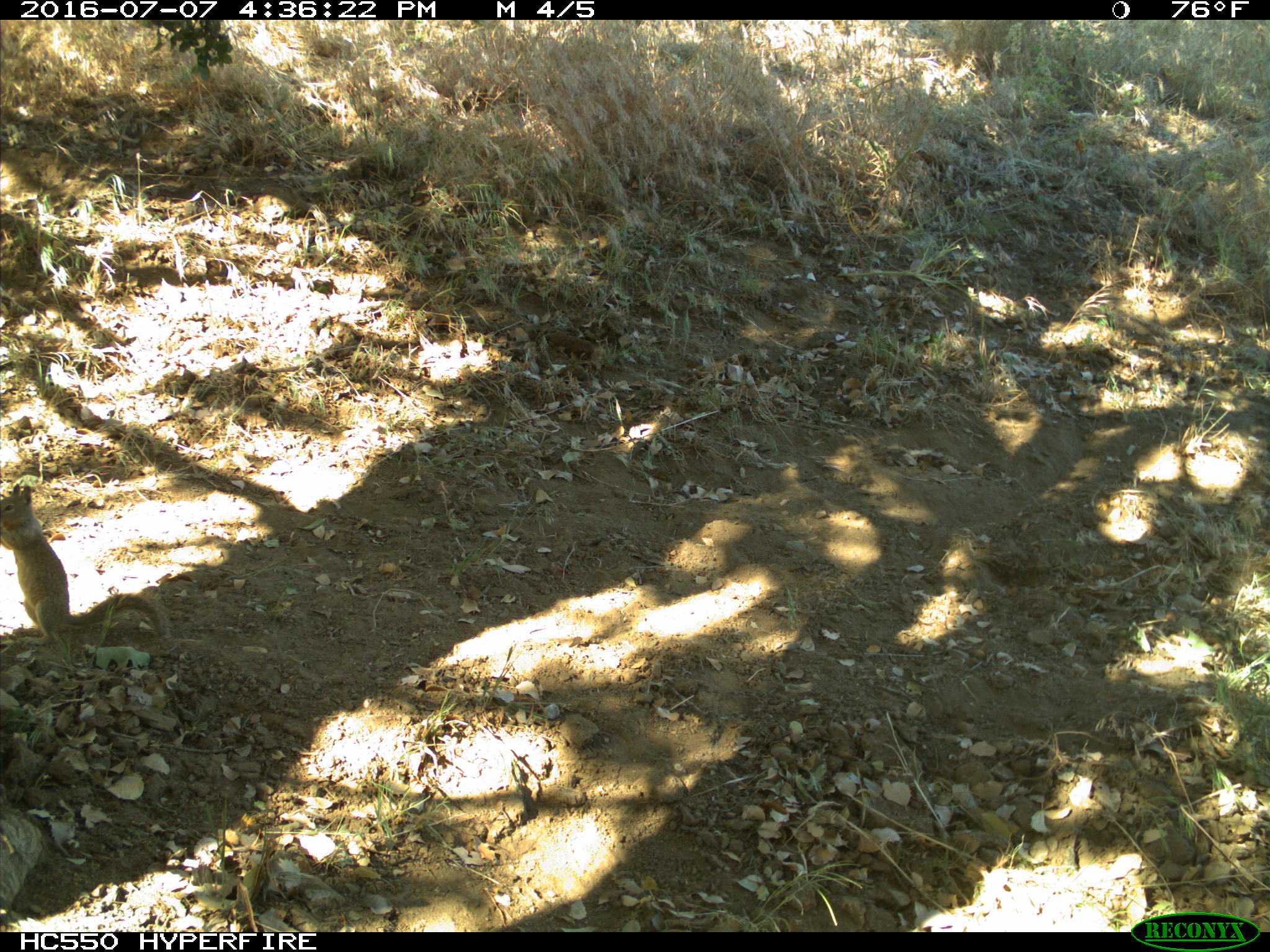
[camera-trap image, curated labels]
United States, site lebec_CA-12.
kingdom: Animalia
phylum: Chordata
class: Mammalia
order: Rodentia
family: Sciuridae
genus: Otospermophilus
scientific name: Otospermophilus beecheyi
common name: california ground squirrel